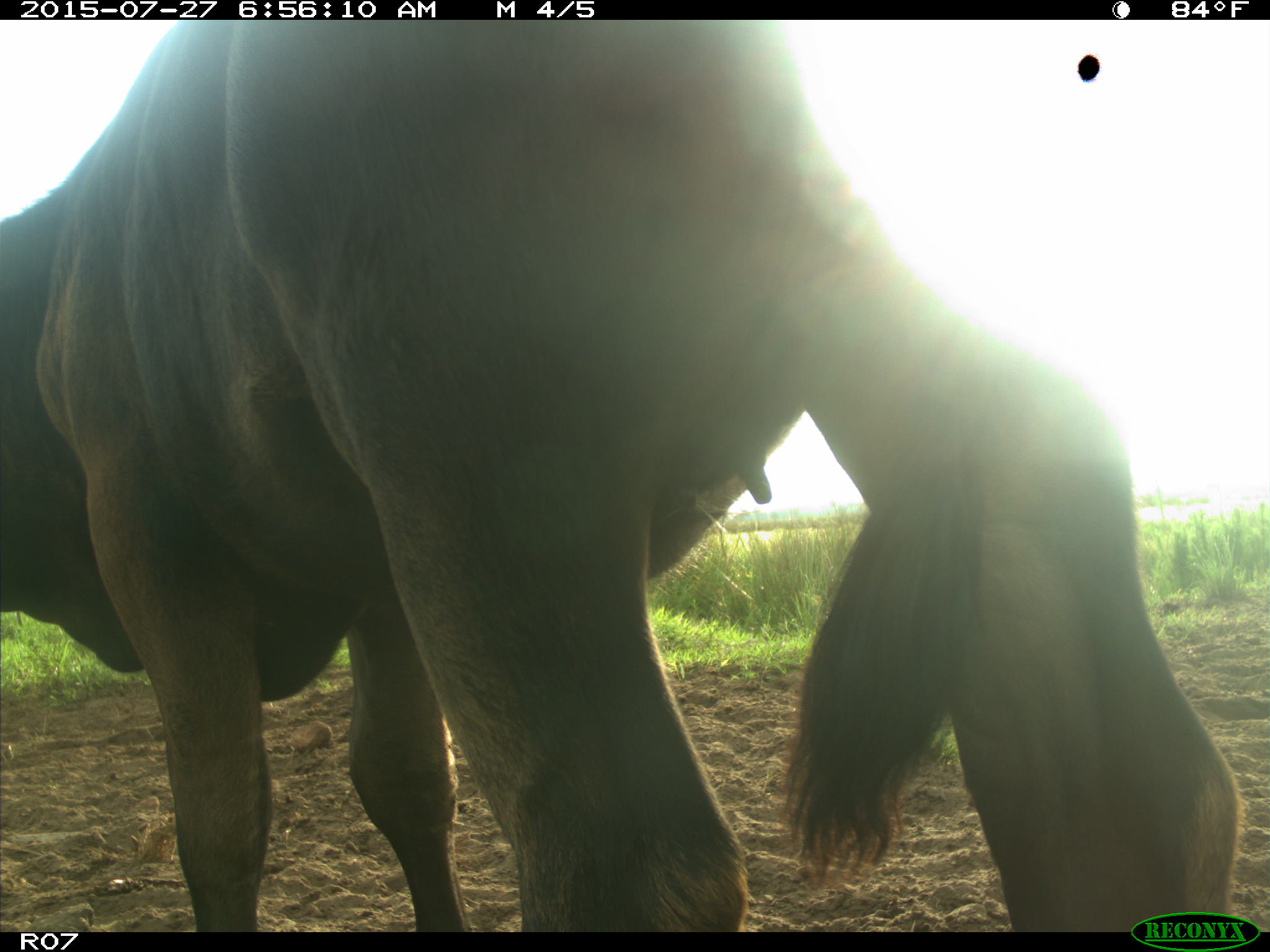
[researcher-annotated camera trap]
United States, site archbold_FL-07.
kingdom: Animalia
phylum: Chordata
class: Mammalia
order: Artiodactyla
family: Bovidae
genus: Bos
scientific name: Bos taurus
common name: domestic cow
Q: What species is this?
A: Bos taurus (domestic cow).